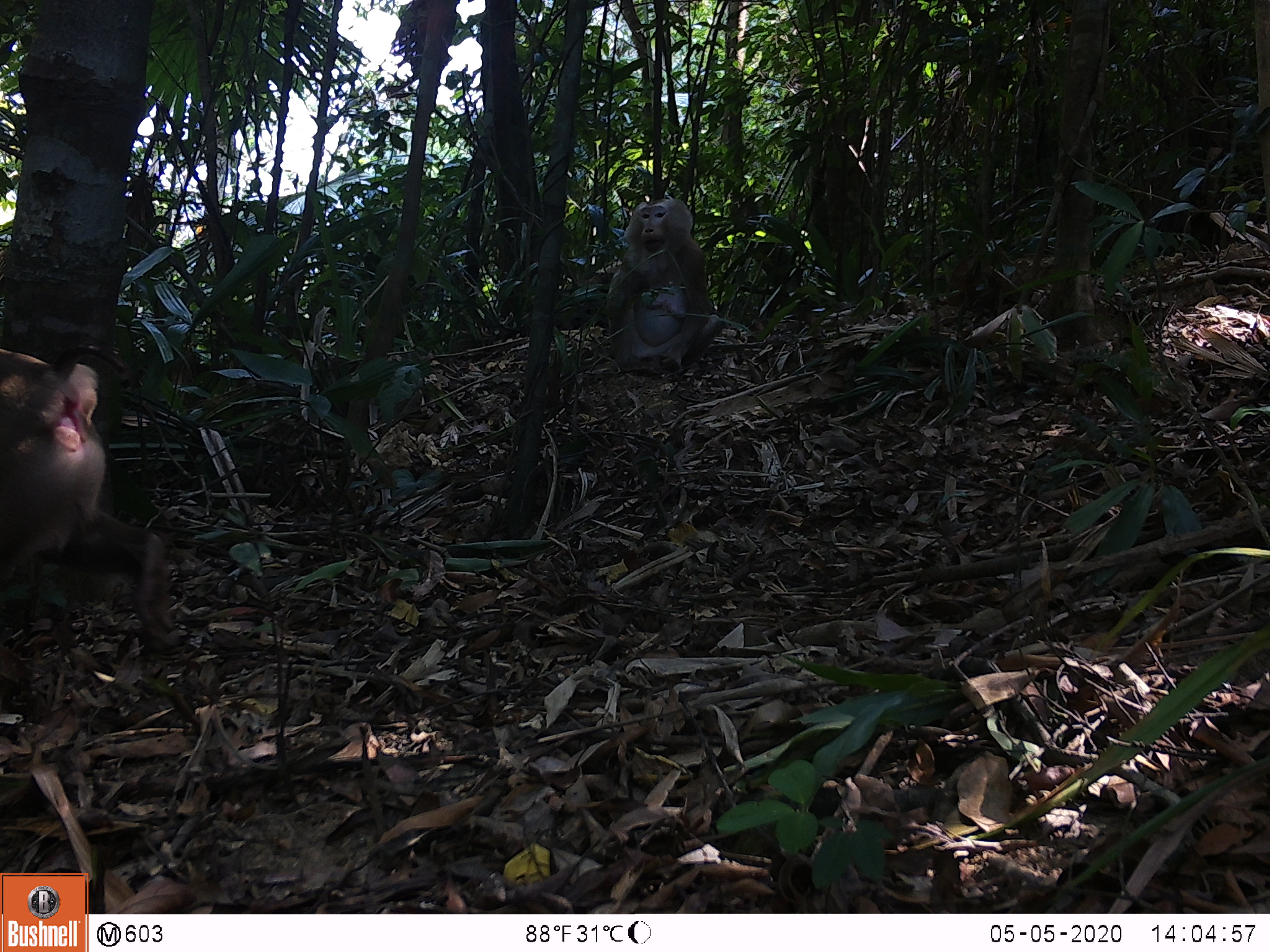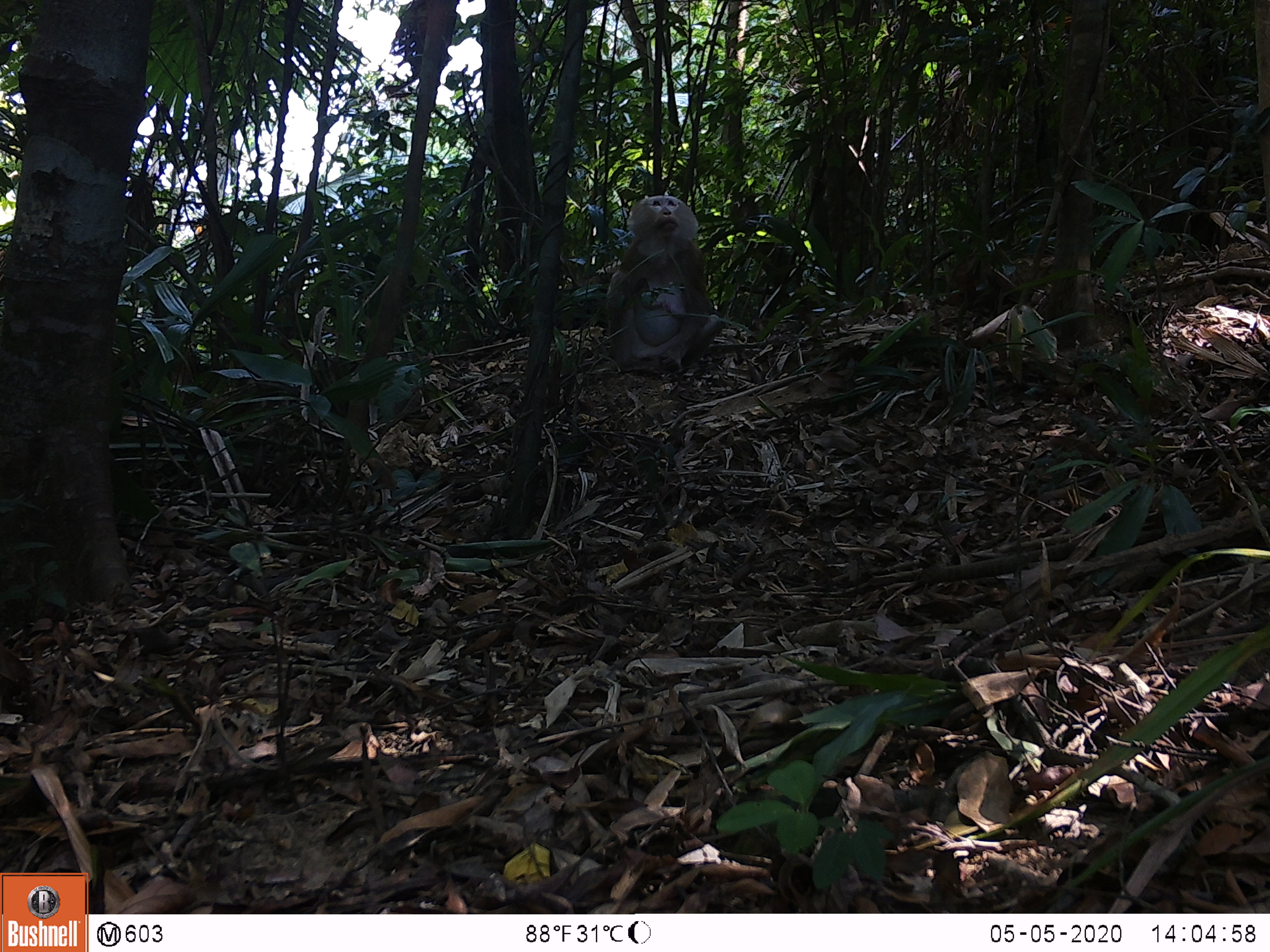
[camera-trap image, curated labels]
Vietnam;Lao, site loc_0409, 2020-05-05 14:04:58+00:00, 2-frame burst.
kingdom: Animalia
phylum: Chordata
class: Mammalia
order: Primates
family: Cercopithecidae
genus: Macaca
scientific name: Macaca nemestrina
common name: pig-tailed macaque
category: pig tailed macaque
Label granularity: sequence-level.